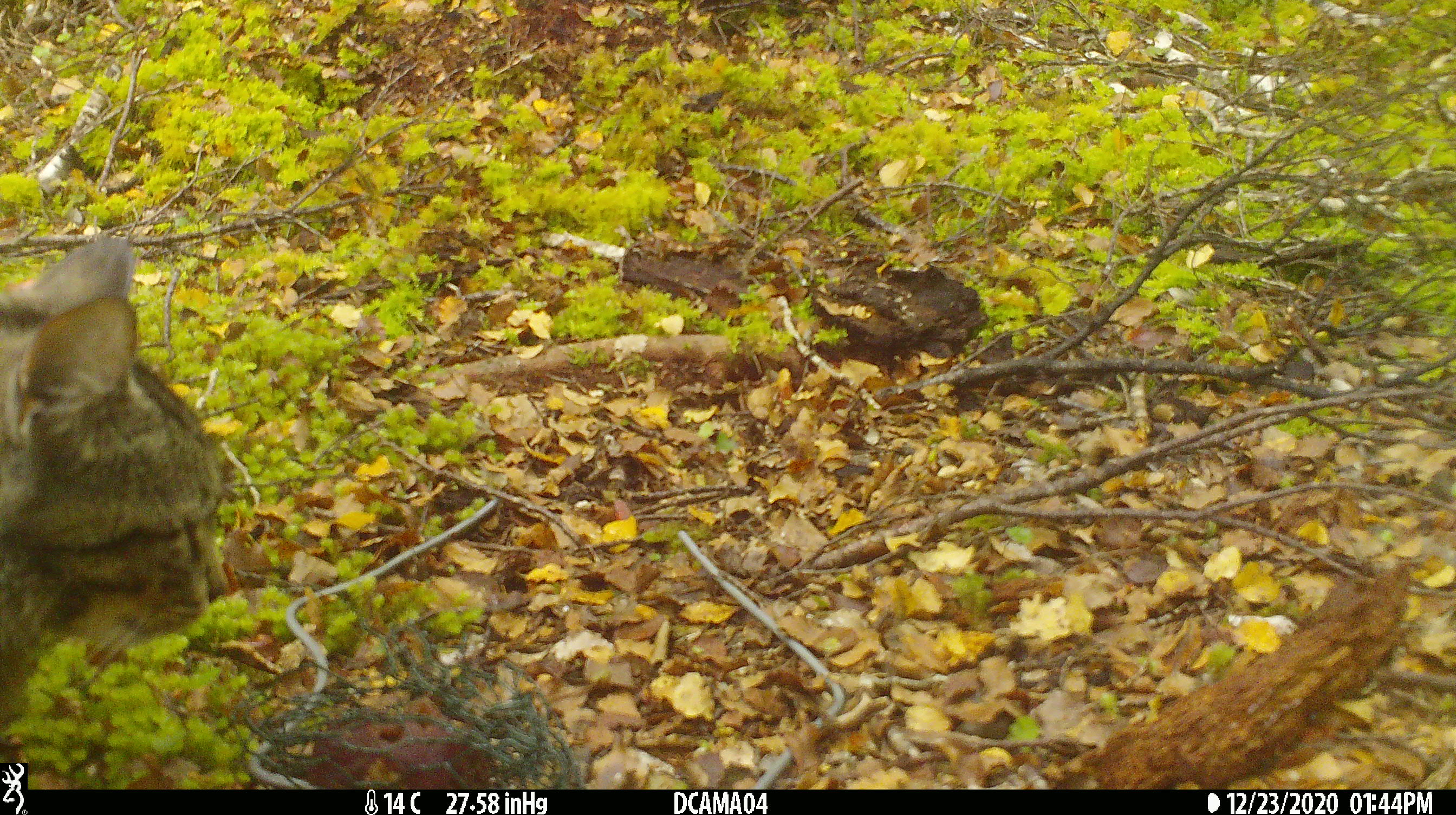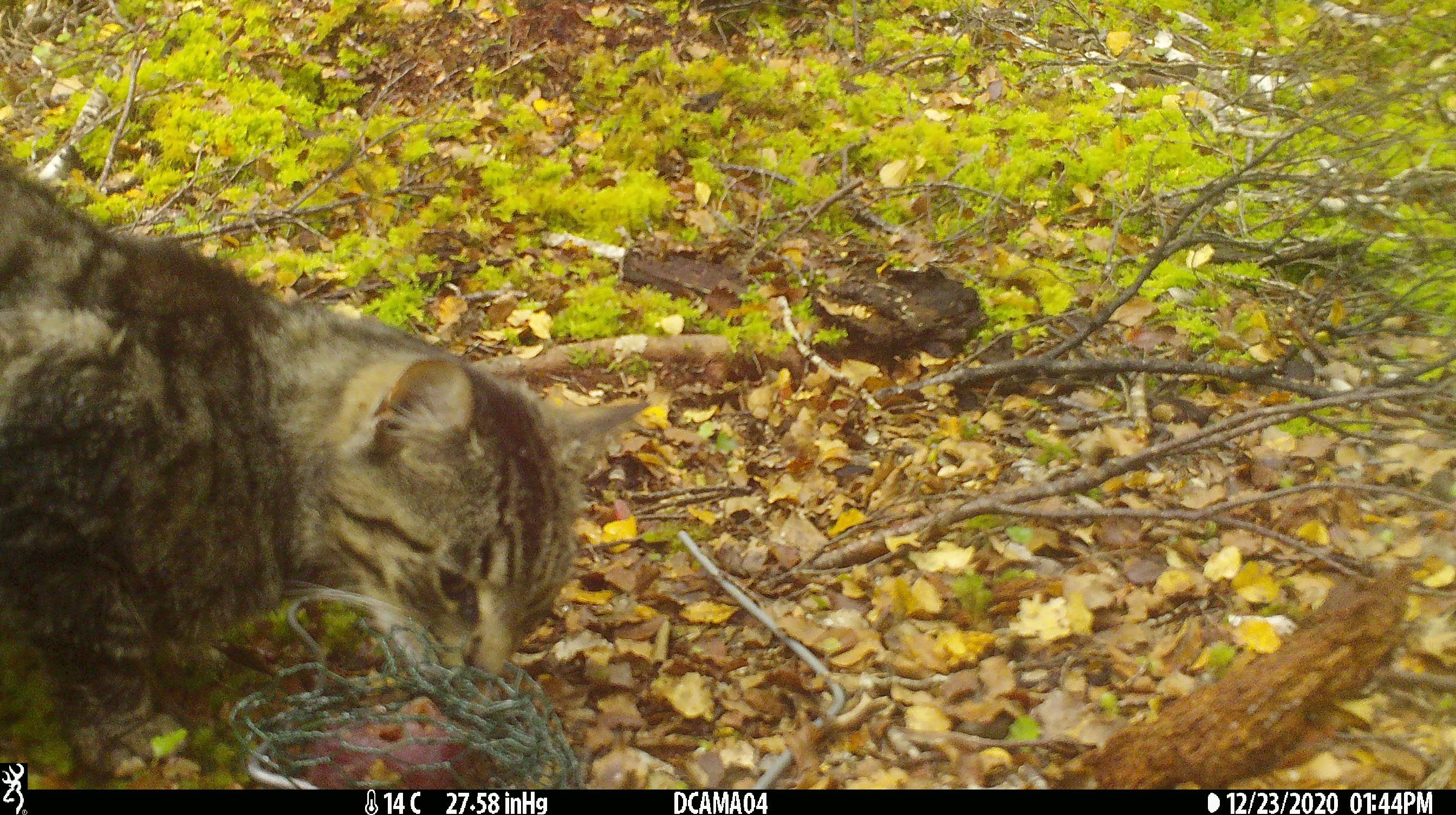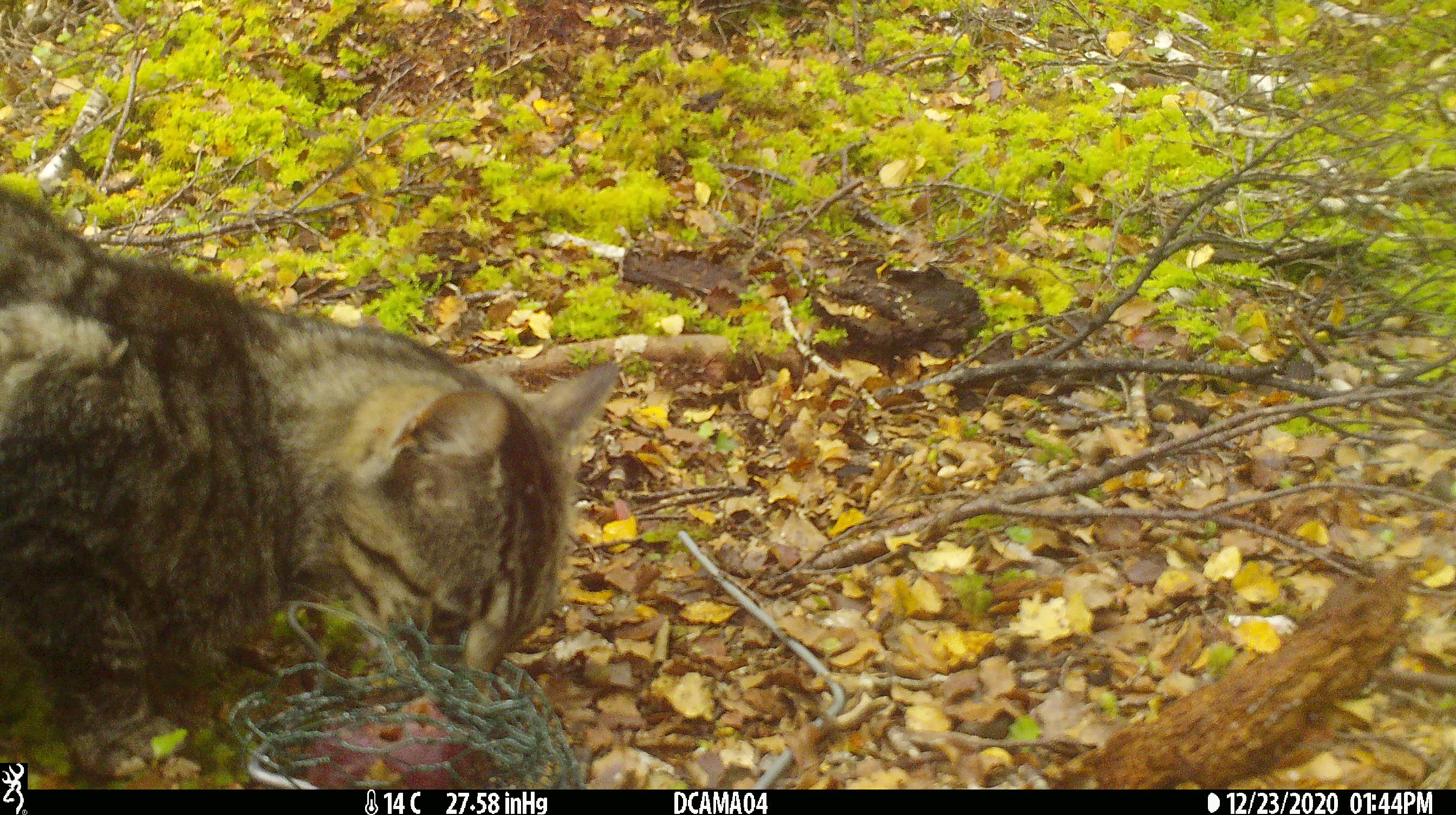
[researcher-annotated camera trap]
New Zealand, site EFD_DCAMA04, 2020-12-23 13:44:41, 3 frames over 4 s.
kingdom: Animalia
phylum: Chordata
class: Mammalia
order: Carnivora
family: Felidae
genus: Felis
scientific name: Felis catus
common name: domestic cat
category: cat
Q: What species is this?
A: Cat (domestic cat) (Felis catus).